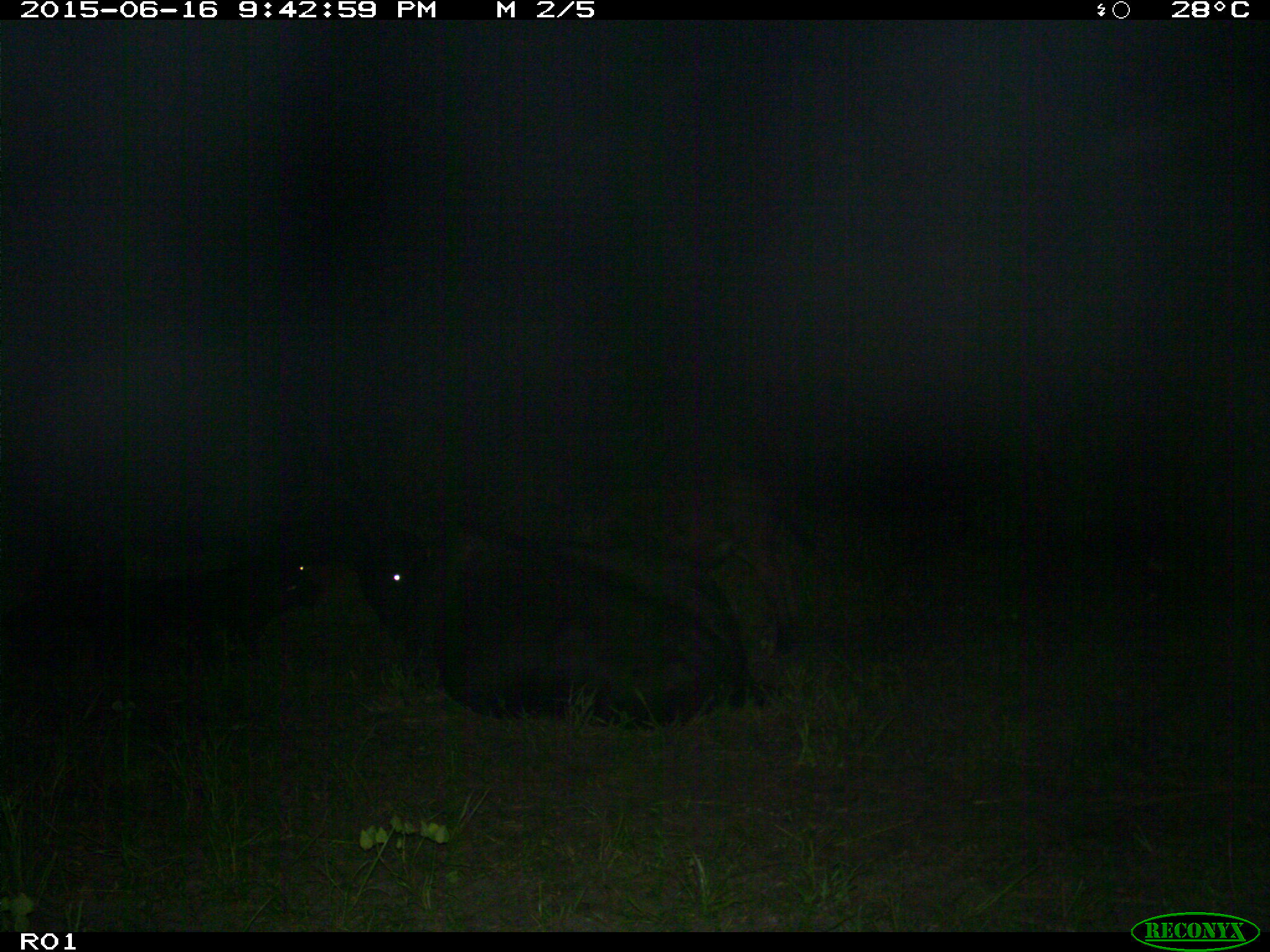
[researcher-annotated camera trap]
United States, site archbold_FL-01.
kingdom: Animalia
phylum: Chordata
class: Mammalia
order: Artiodactyla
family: Bovidae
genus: Bos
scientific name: Bos taurus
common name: domestic cow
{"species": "Bos taurus (domestic cow)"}